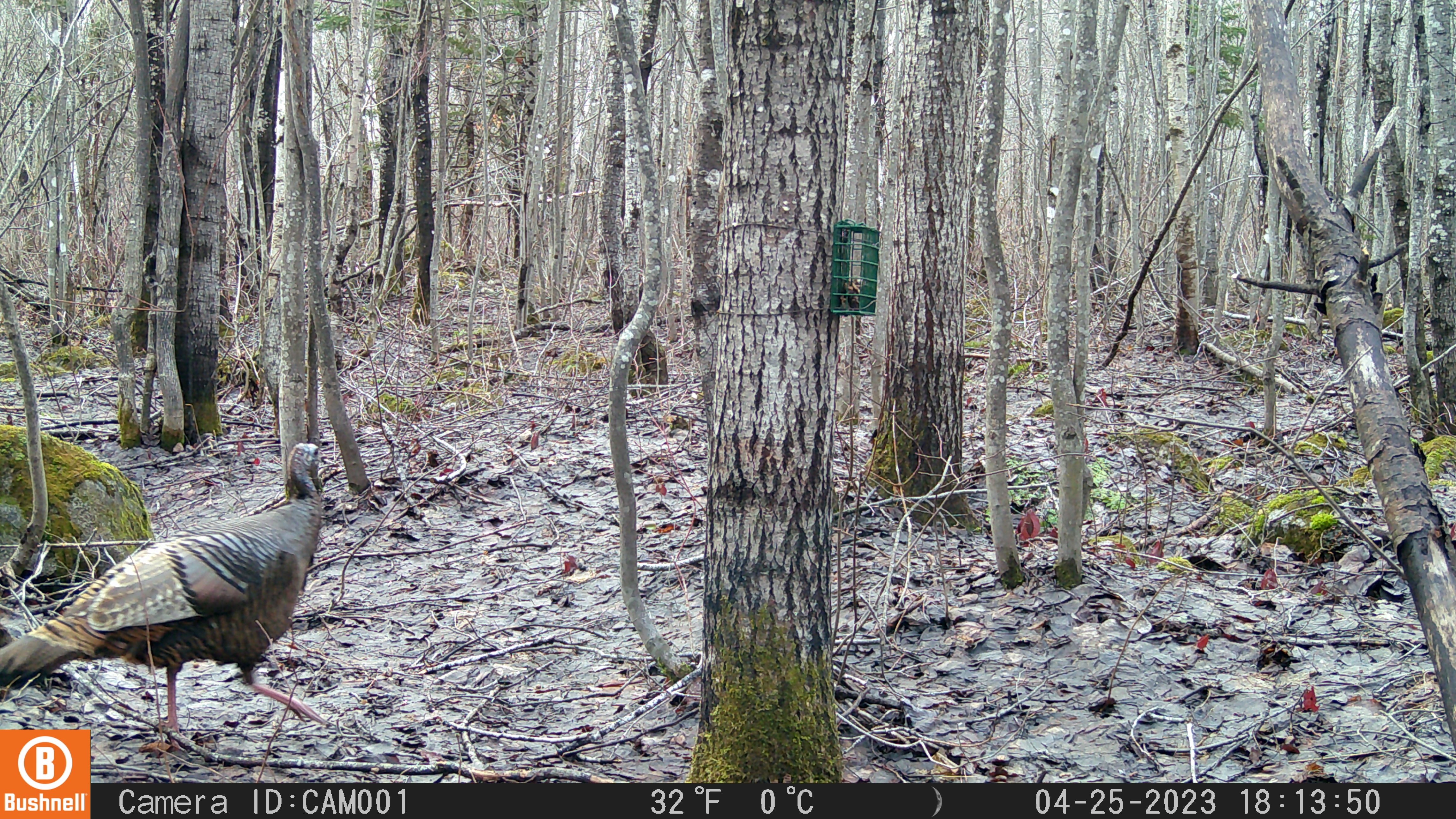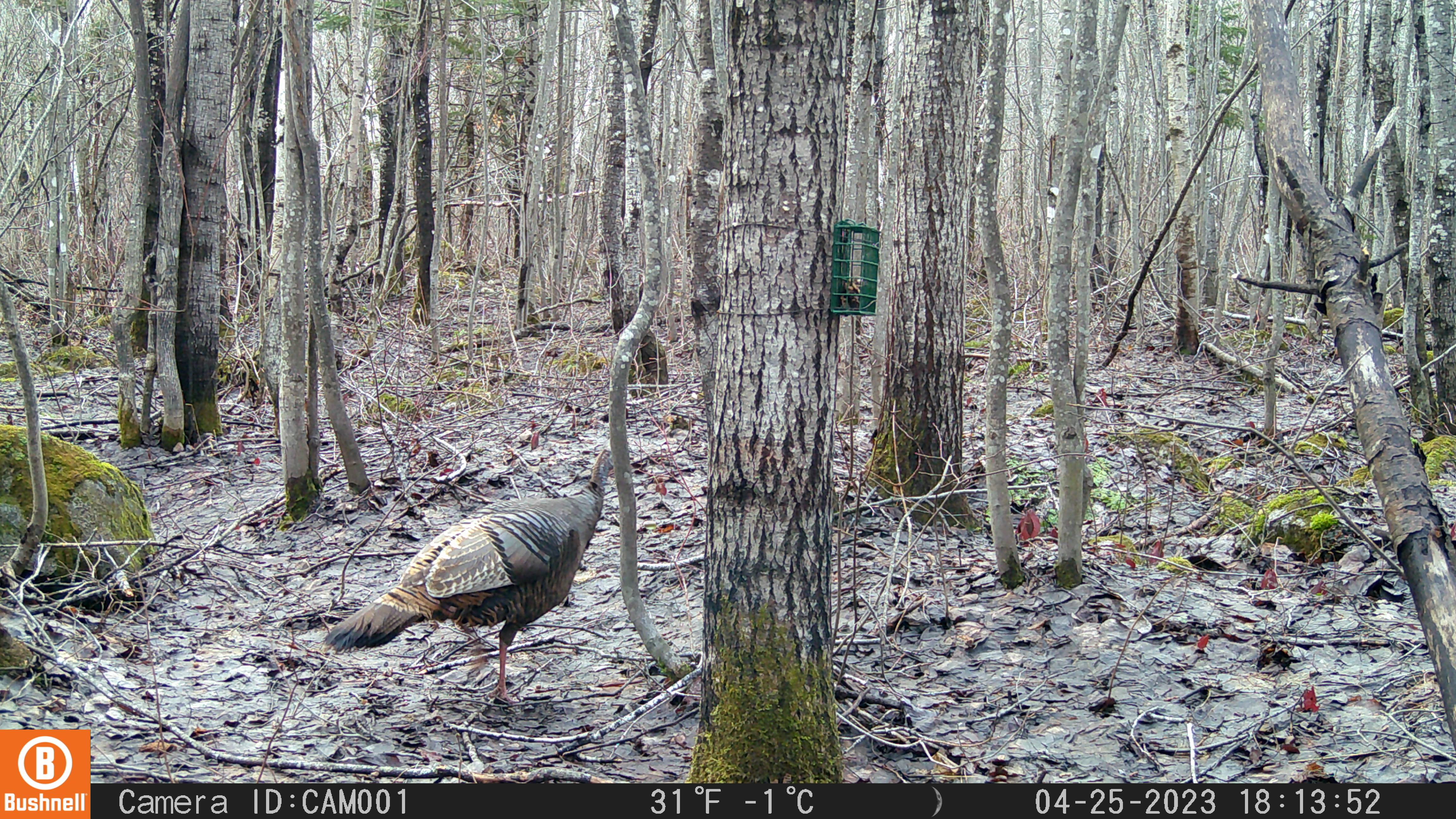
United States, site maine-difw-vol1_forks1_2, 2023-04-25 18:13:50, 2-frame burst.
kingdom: Animalia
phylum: Chordata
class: Aves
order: Galliformes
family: Phasianidae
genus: Meleagris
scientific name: Meleagris gallopavo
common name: wild turkey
Wild turkey (Meleagris gallopavo).